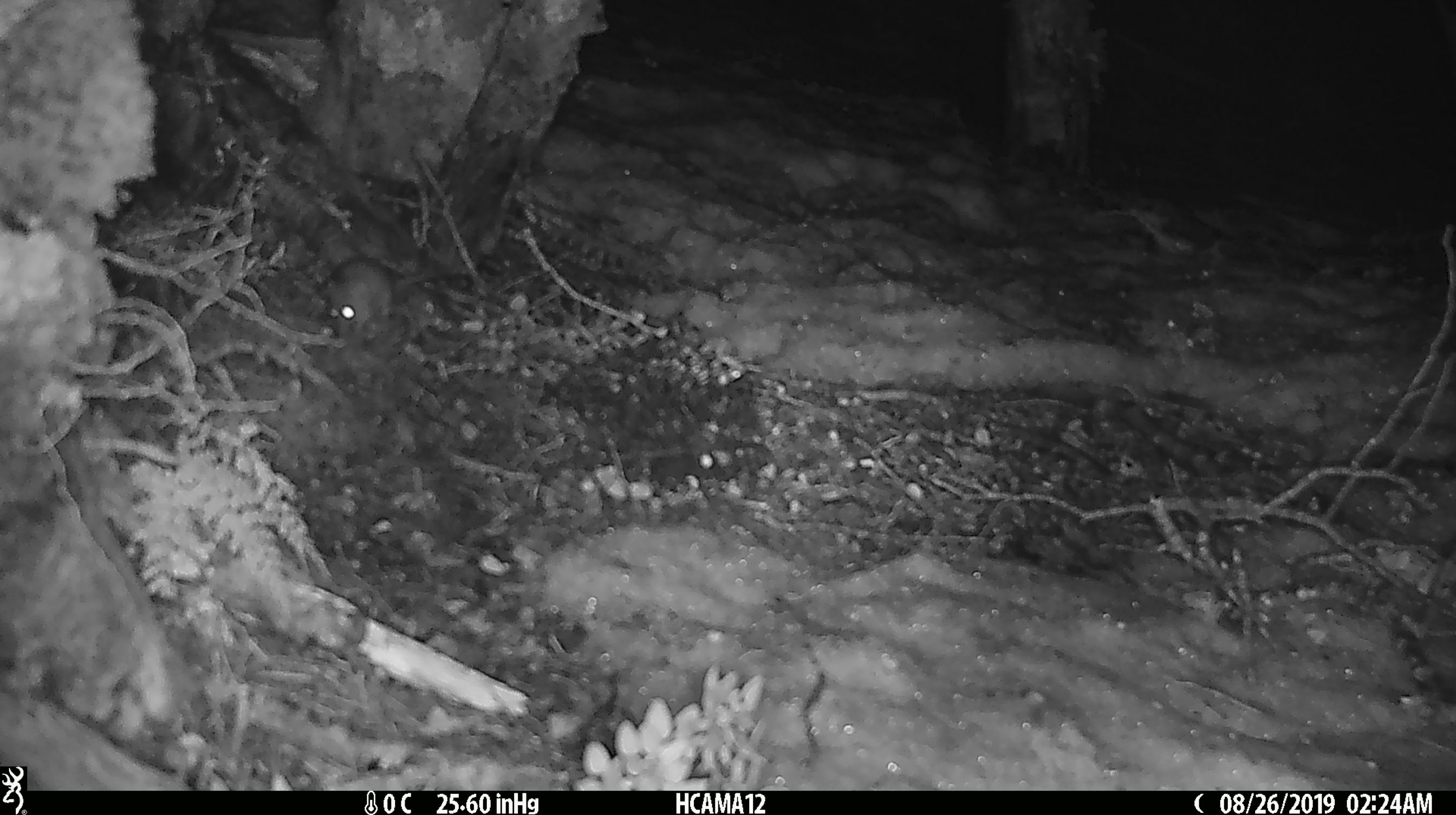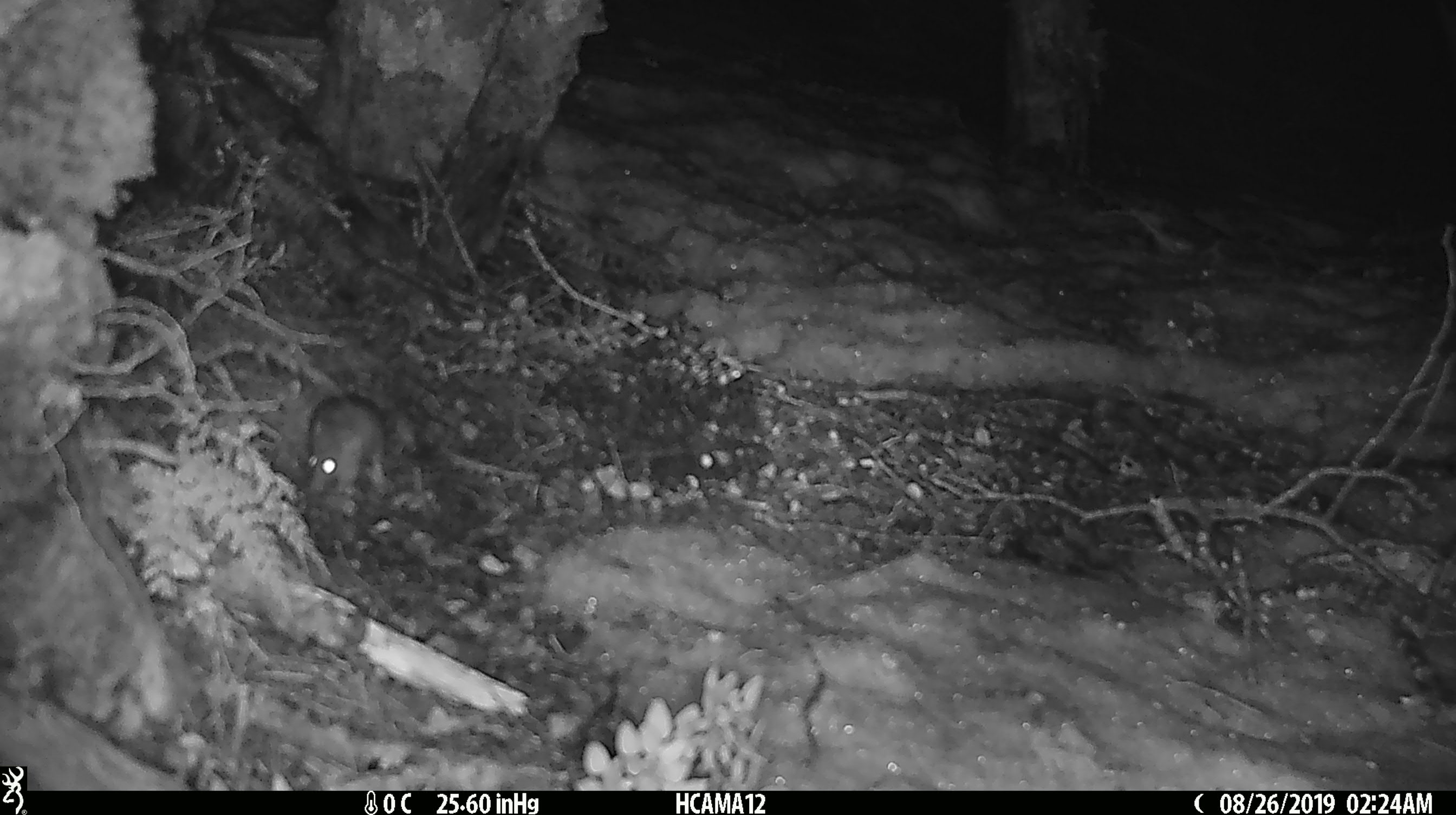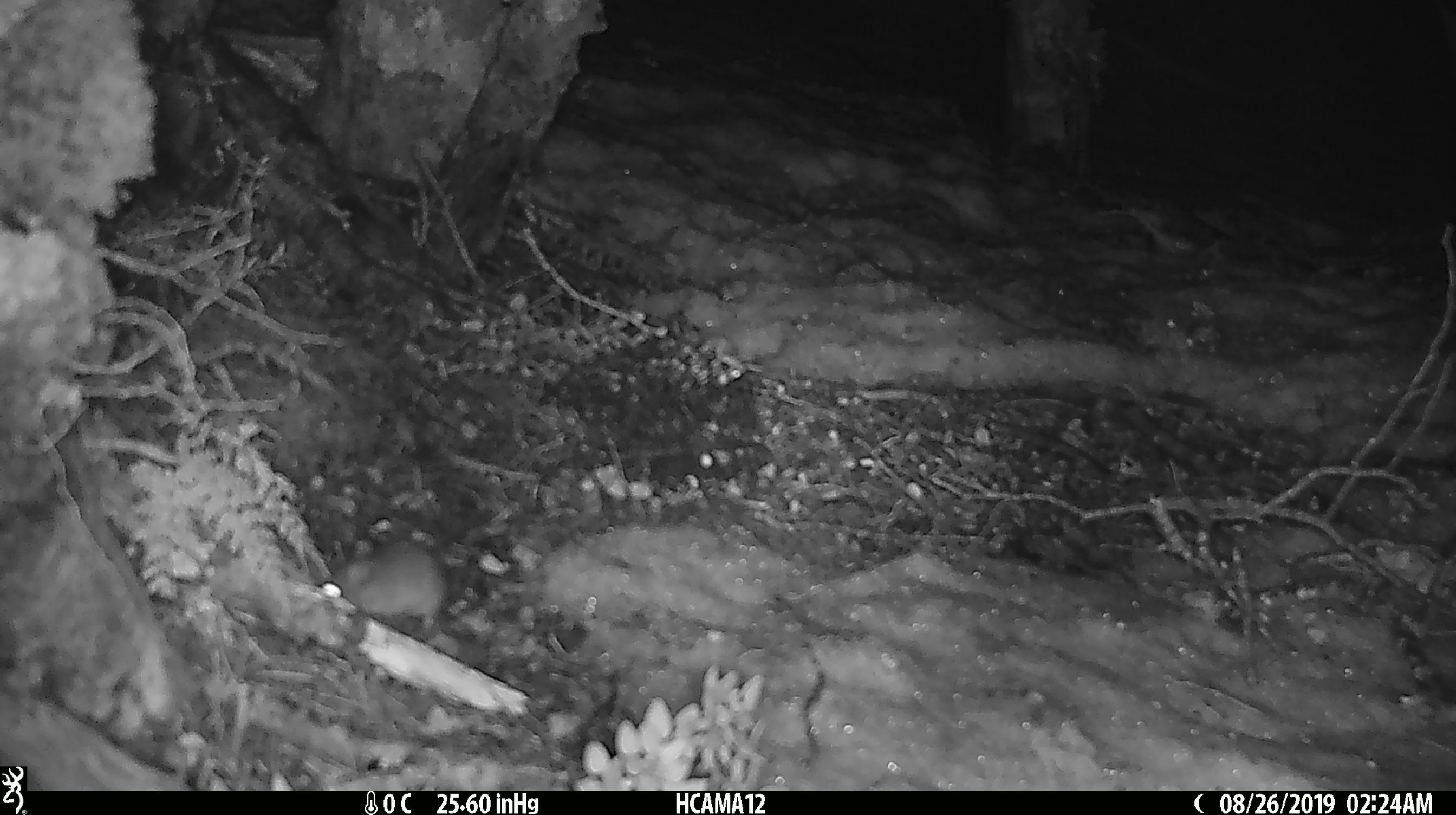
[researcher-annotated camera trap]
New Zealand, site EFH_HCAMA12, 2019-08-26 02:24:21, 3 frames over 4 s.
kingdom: Animalia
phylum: Chordata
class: Mammalia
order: Rodentia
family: Muridae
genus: Mus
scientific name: Mus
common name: mouse